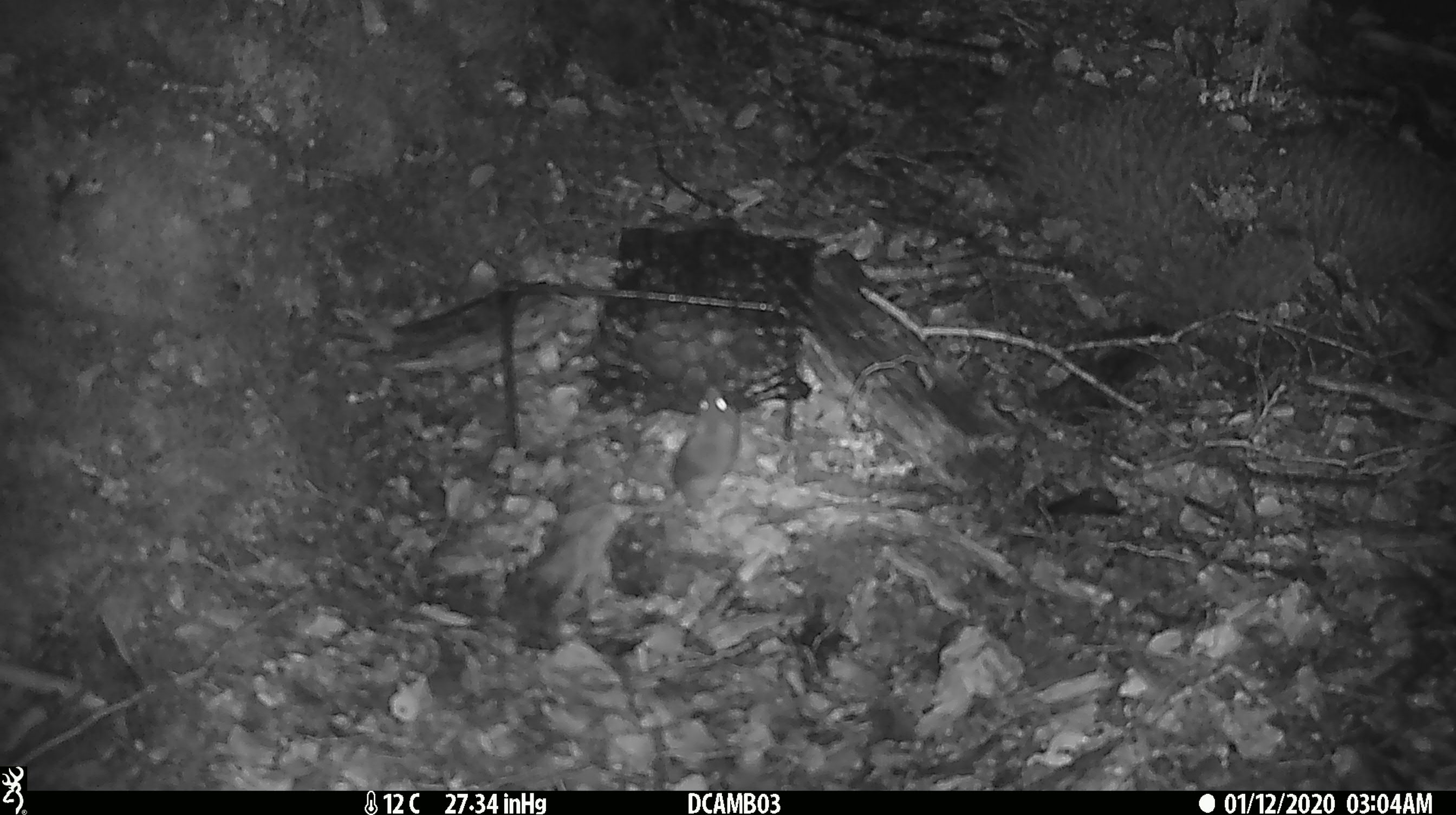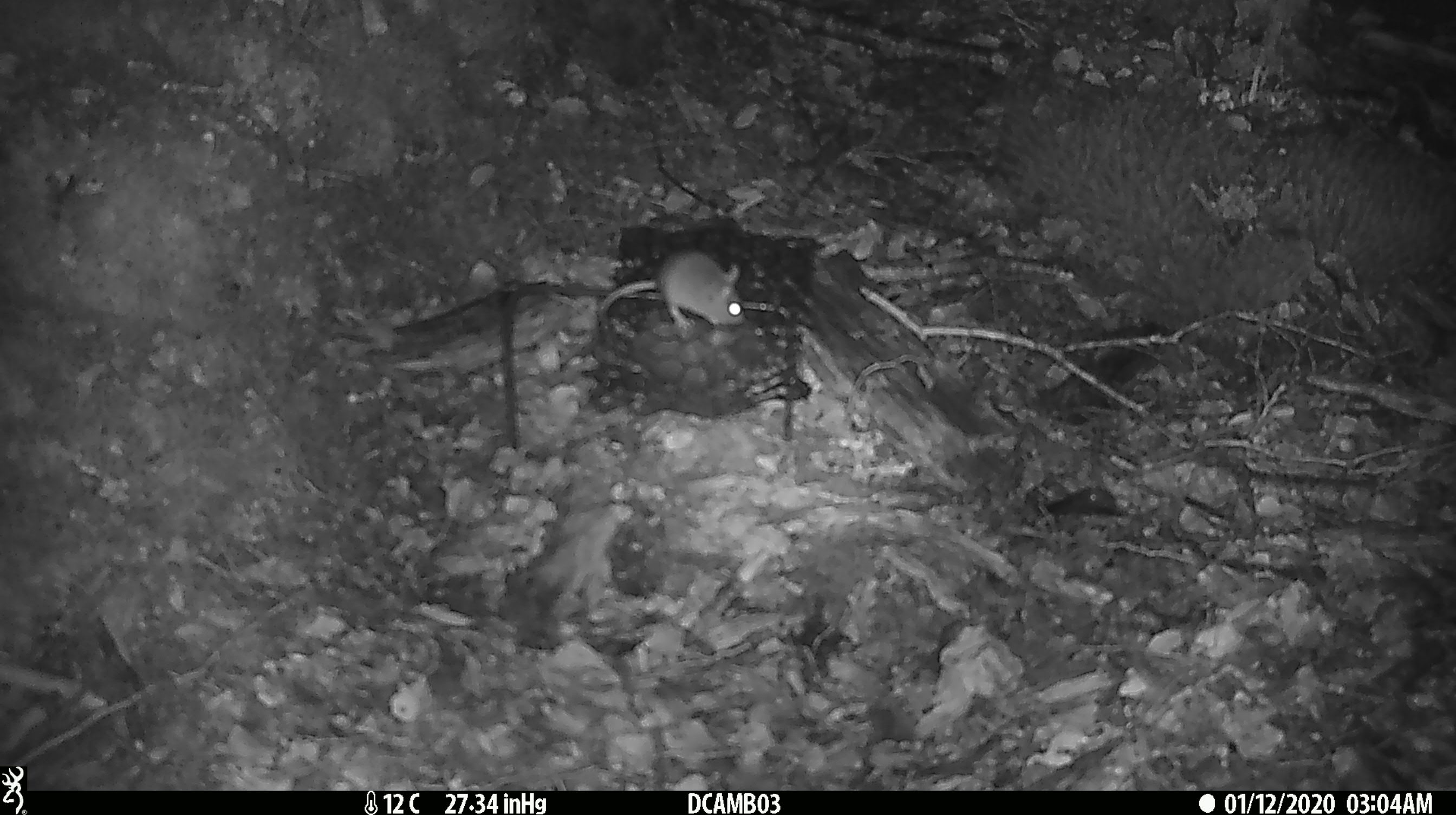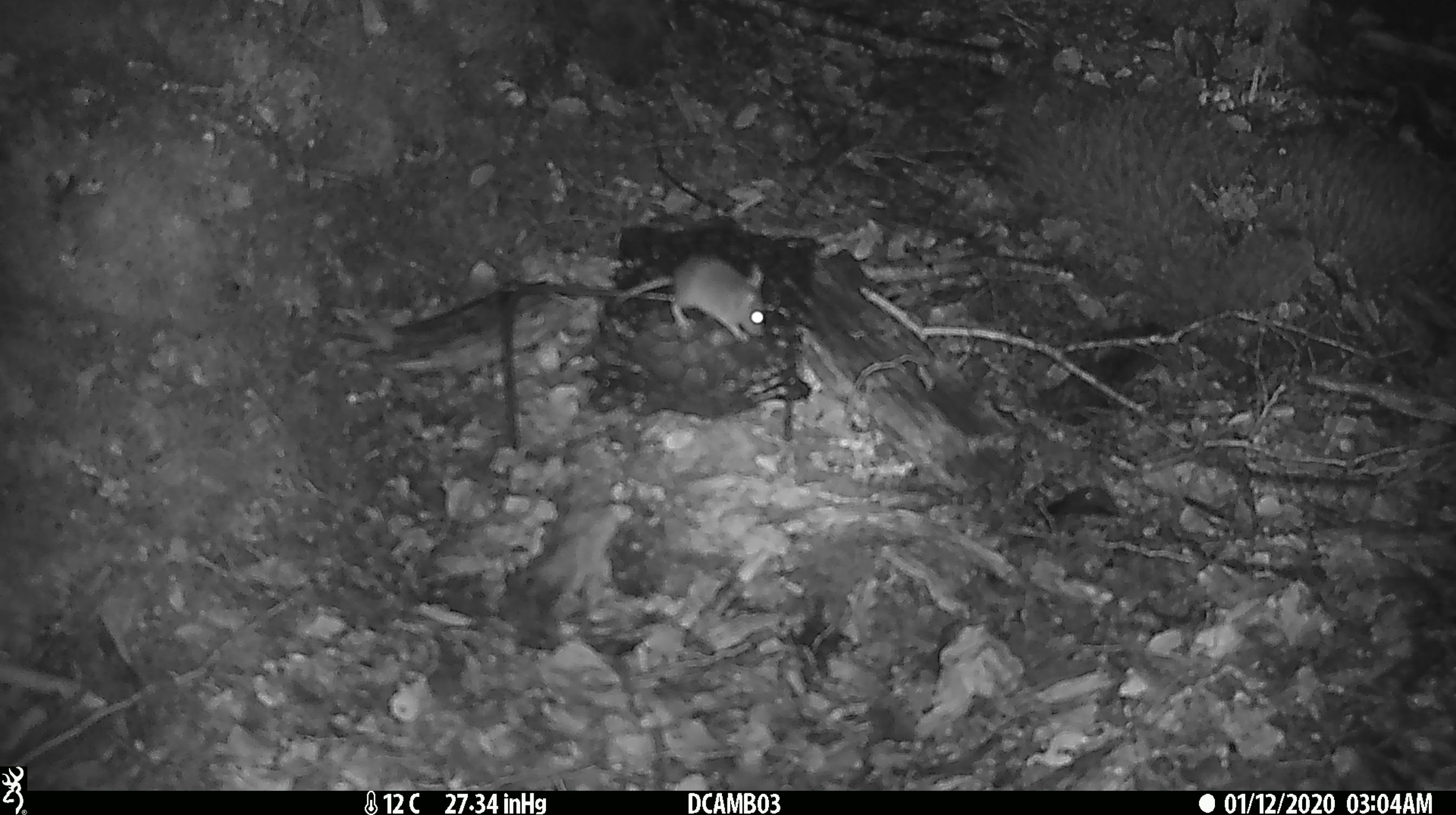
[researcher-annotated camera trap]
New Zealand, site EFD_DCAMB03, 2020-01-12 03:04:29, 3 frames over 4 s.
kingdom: Animalia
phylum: Chordata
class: Mammalia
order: Rodentia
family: Muridae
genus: Mus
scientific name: Mus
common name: mouse